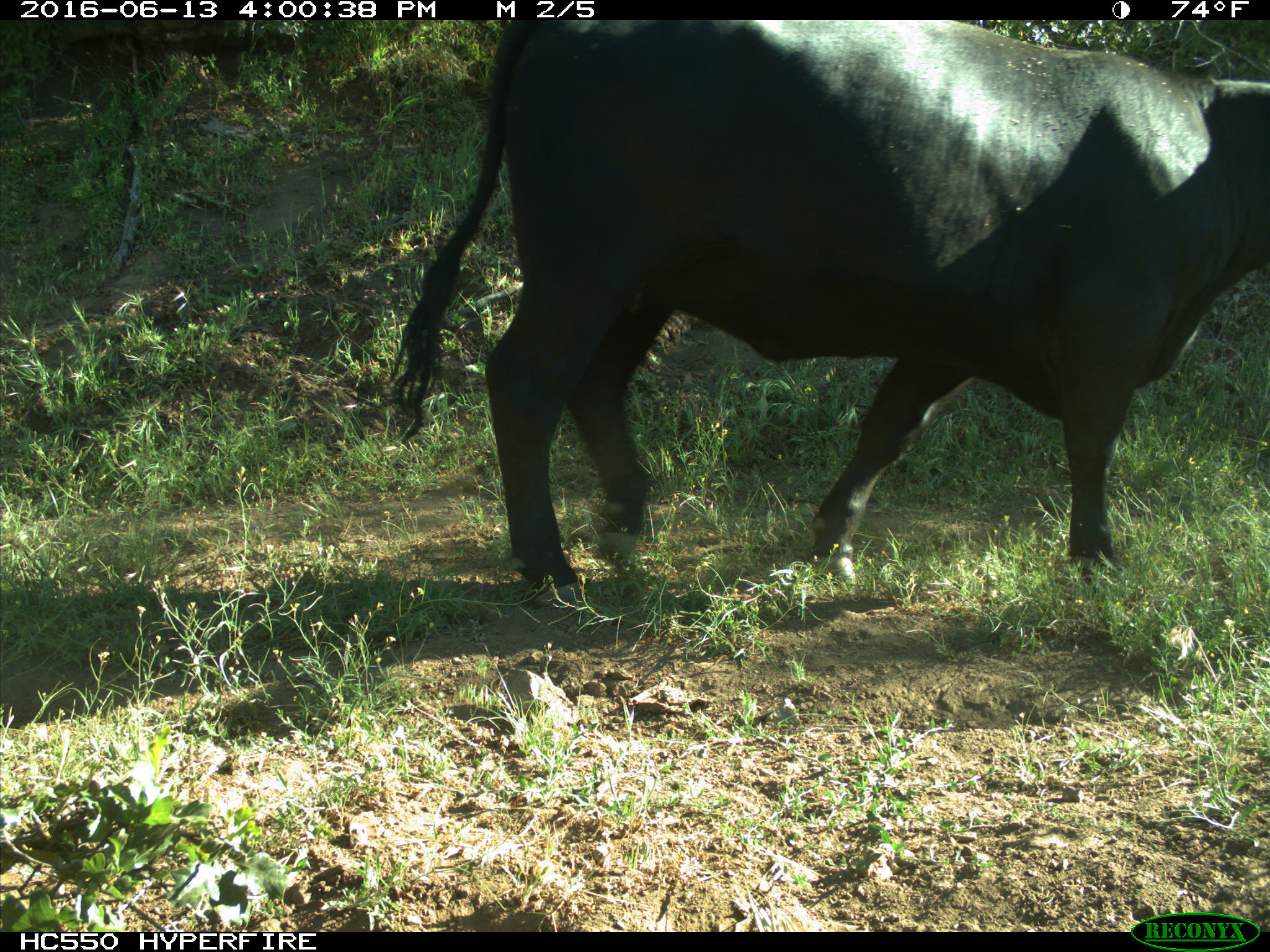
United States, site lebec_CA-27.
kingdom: Animalia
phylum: Chordata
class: Mammalia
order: Artiodactyla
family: Bovidae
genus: Bos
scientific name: Bos taurus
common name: domestic cow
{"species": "Bos taurus (domestic cow)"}